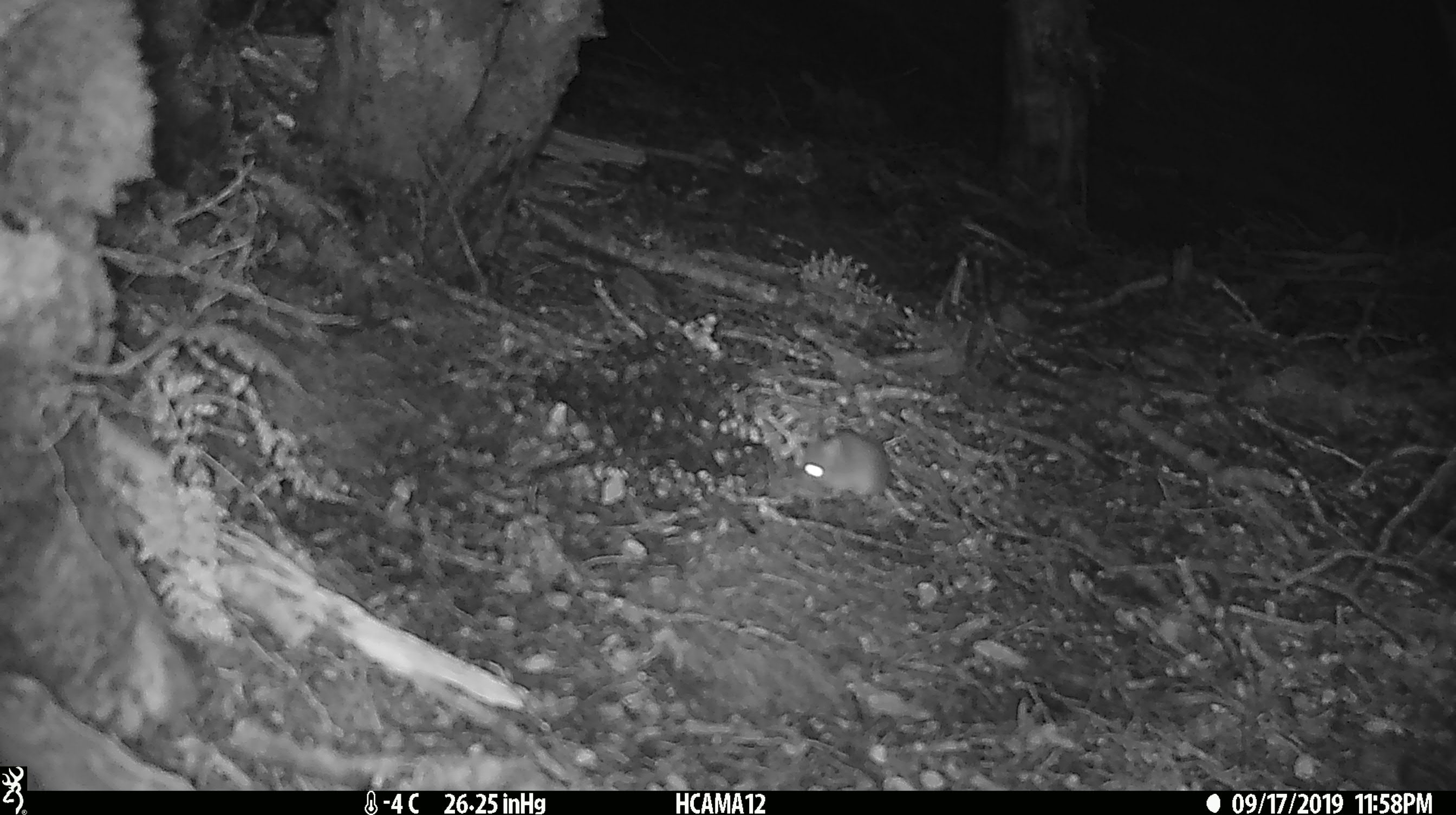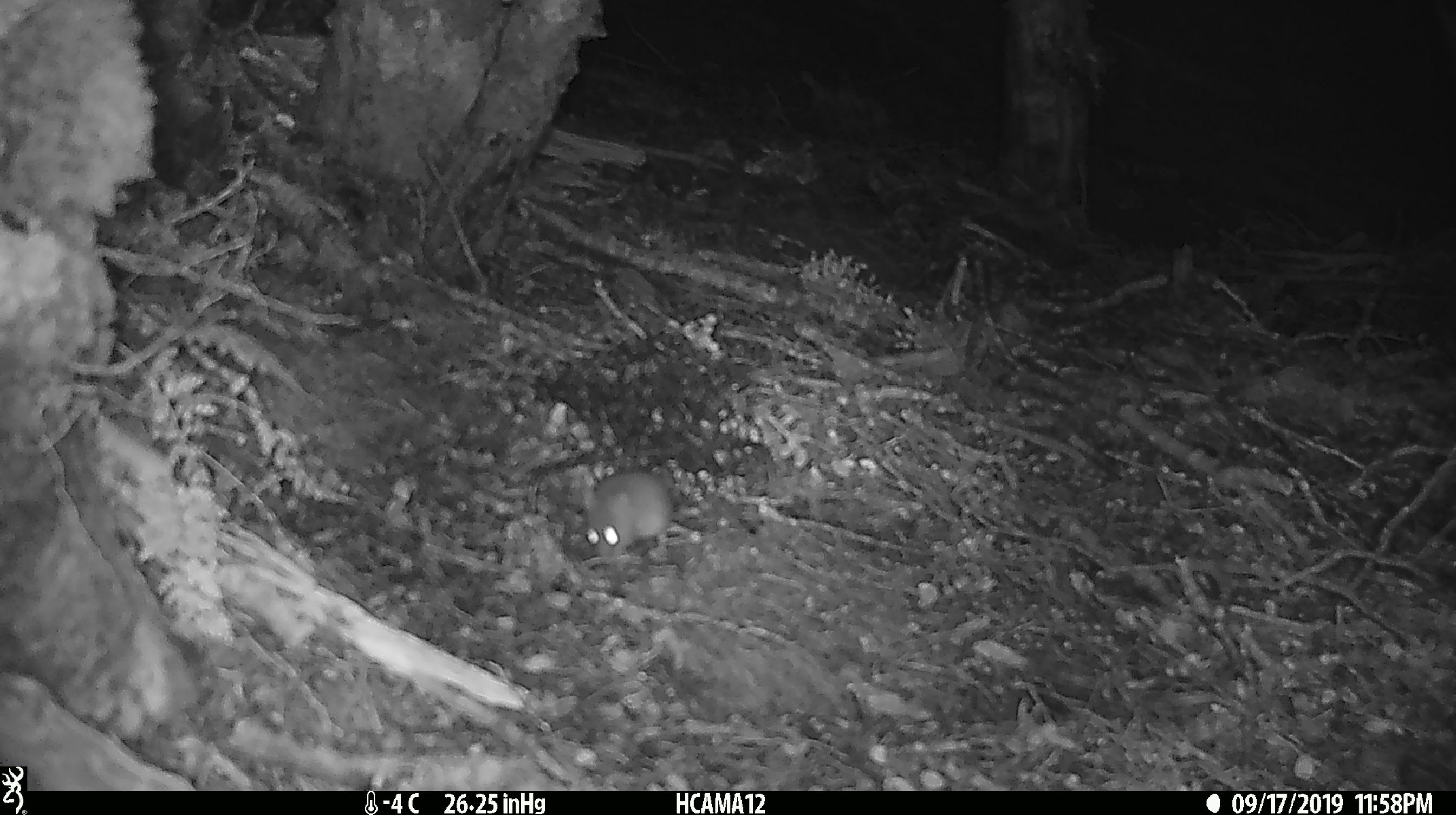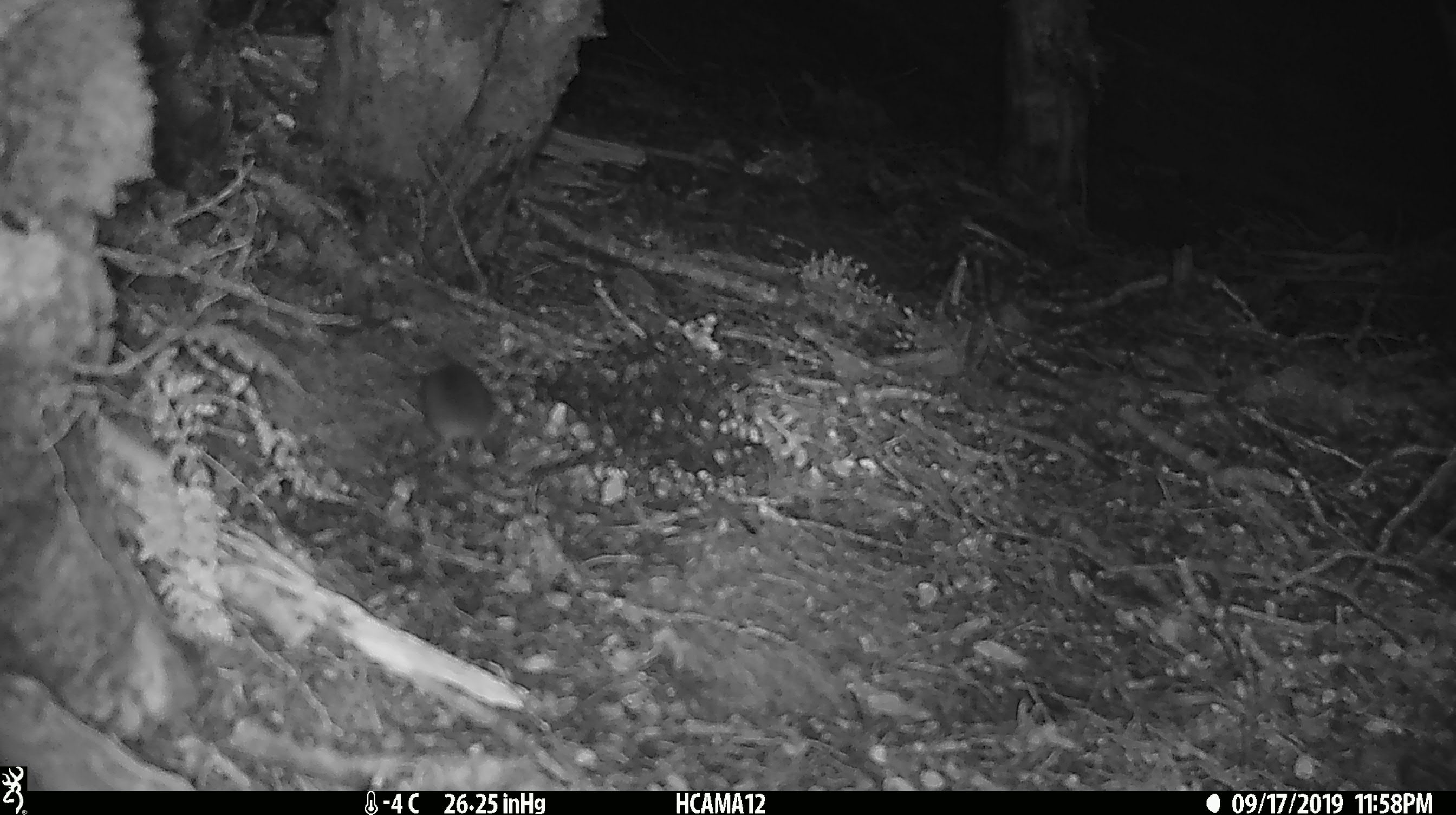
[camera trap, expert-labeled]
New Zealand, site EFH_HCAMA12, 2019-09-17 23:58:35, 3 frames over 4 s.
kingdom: Animalia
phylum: Chordata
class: Mammalia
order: Rodentia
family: Muridae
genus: Mus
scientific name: Mus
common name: mouse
Mouse (Mus).